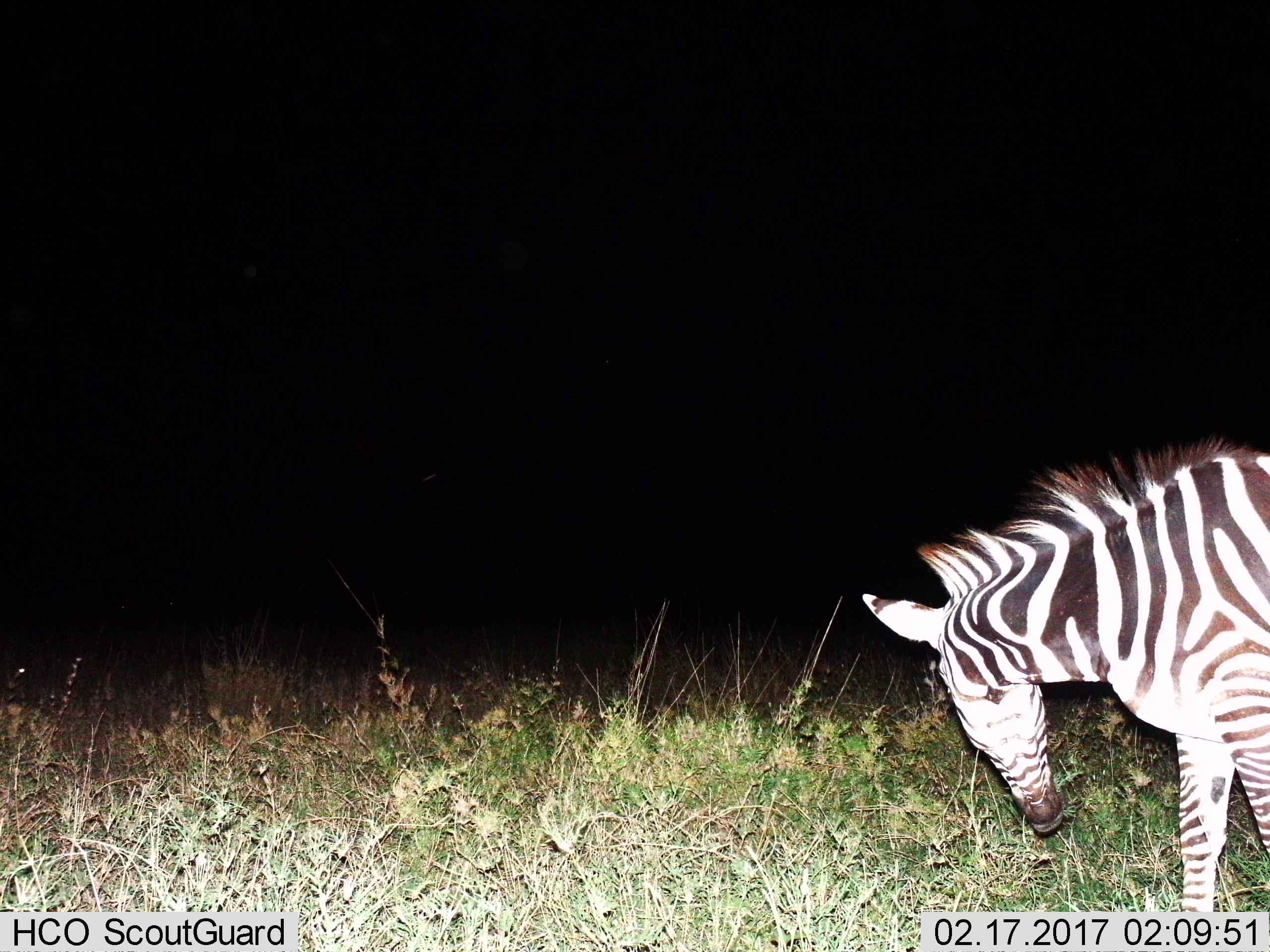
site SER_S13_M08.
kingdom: Animalia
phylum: Chordata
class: Mammalia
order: Perissodactyla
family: Equidae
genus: Equus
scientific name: Equus quagga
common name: plains zebra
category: zebraplains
Zebraplains (plains zebra) (Equus quagga), count 1. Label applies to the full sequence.